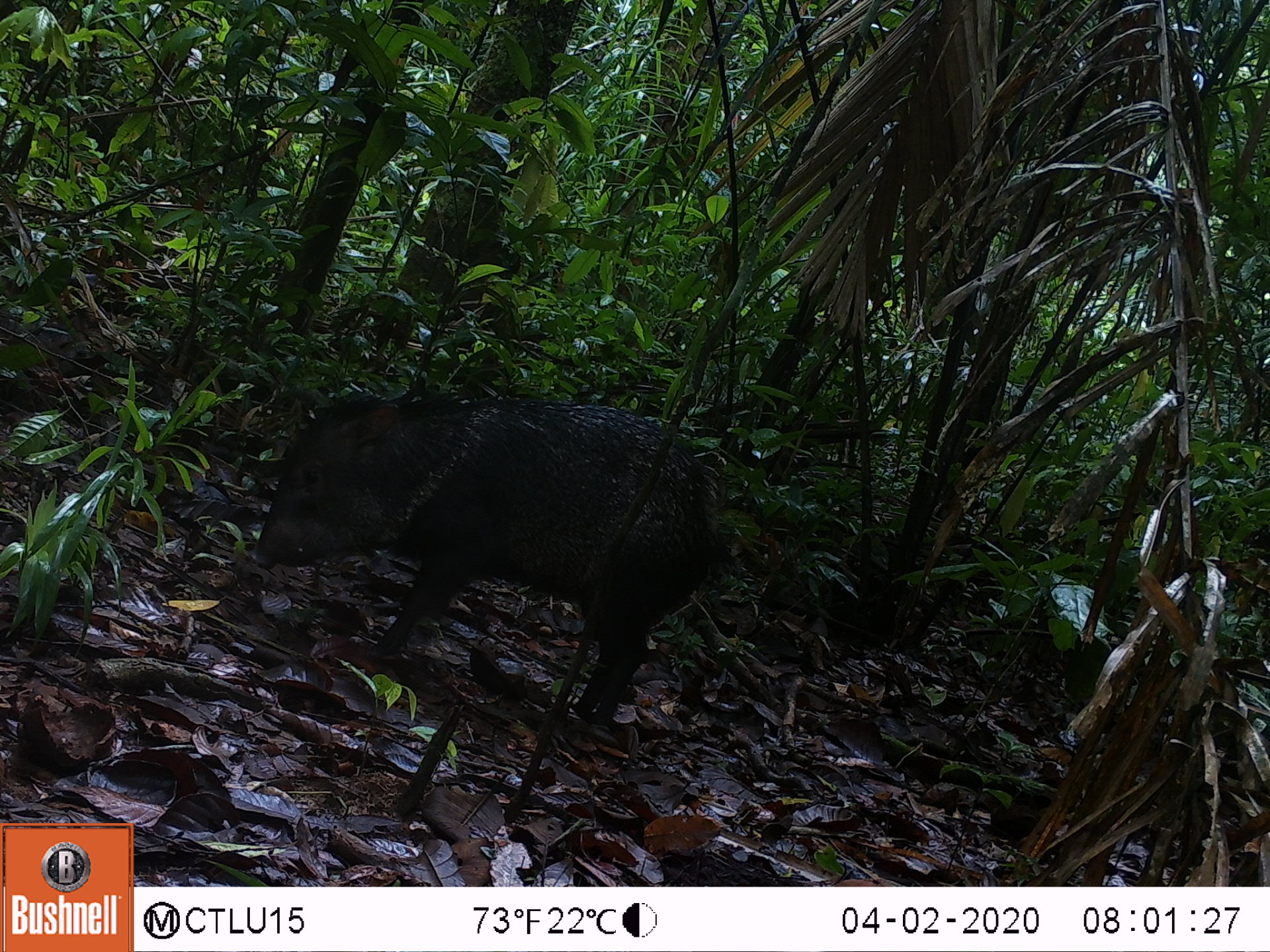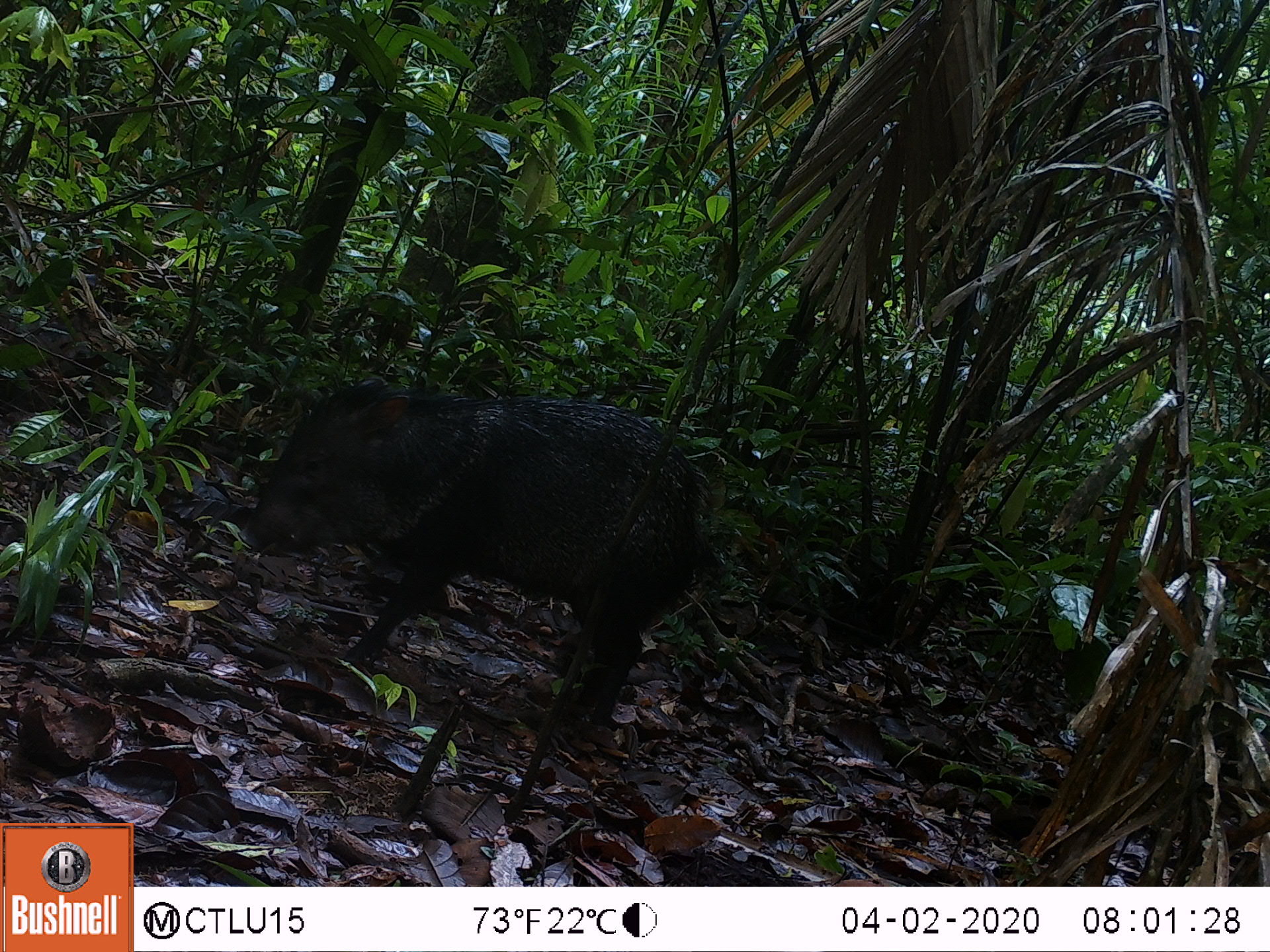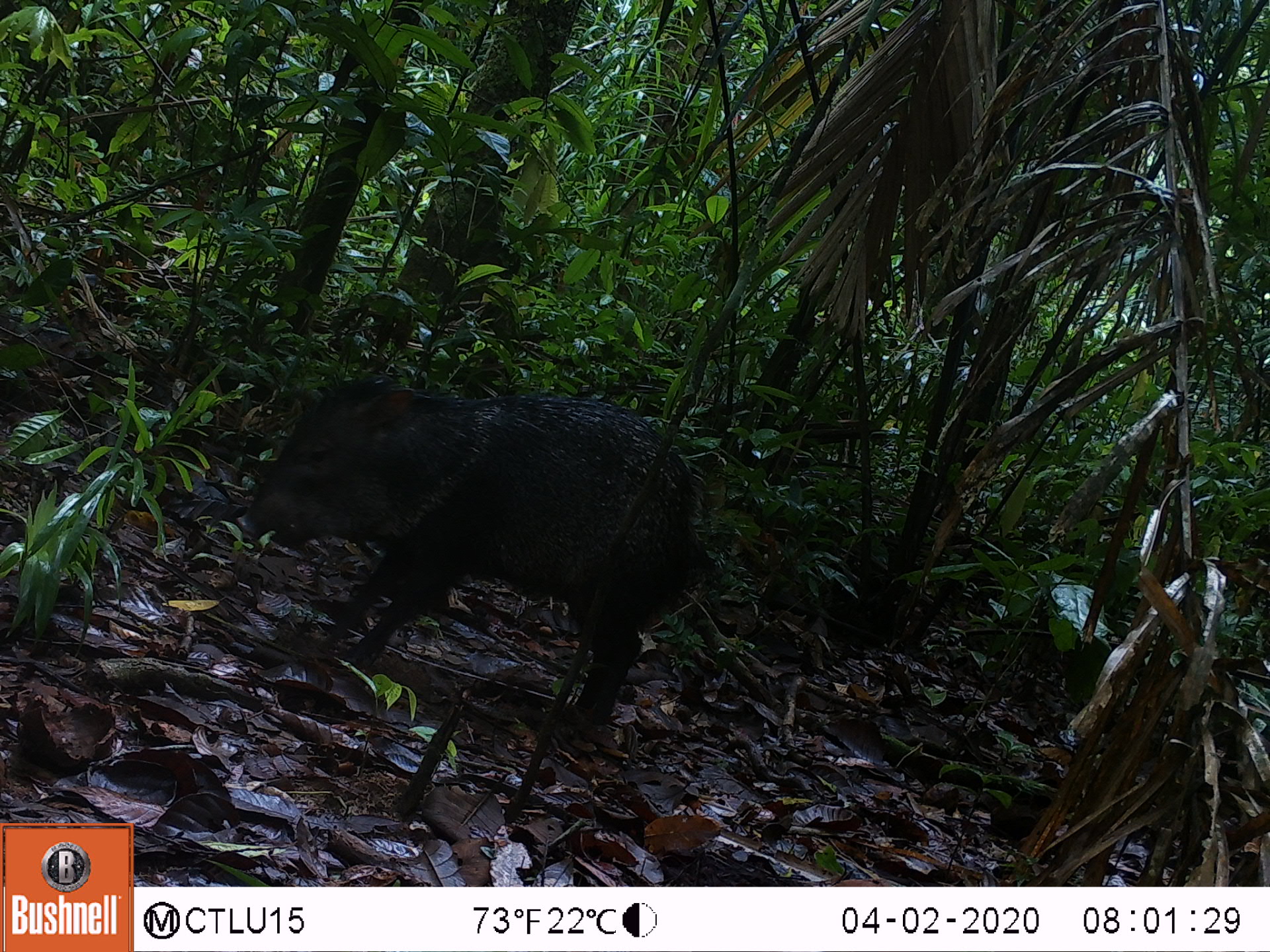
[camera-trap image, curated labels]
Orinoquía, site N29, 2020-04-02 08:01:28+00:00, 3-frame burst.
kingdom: Animalia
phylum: Chordata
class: Mammalia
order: Artiodactyla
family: Tayassuidae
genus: Pecari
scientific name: Pecari tajacu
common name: collared peccary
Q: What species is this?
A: Collared peccary (Pecari tajacu).